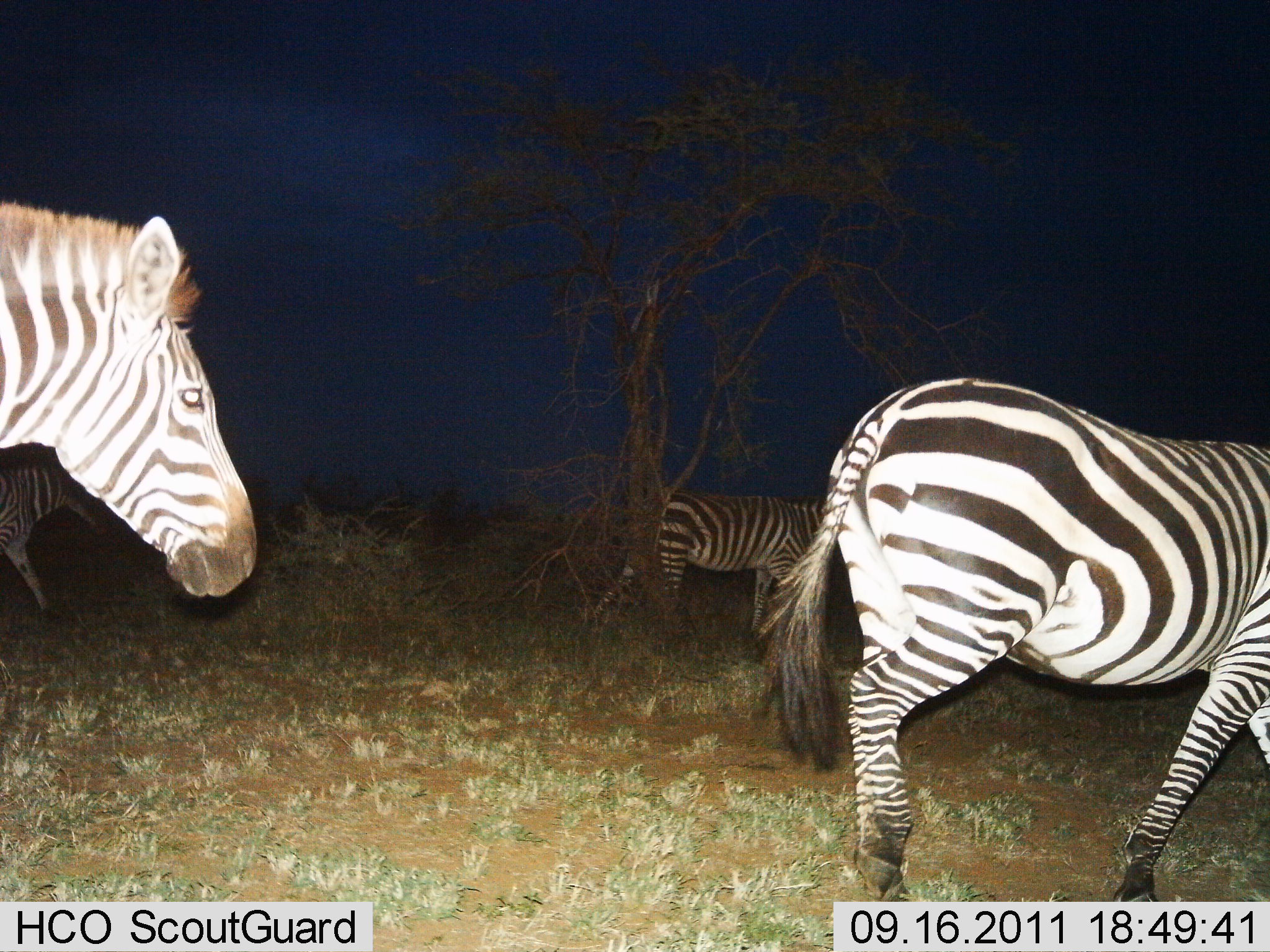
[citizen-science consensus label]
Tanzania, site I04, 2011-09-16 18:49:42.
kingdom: Animalia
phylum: Chordata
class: Mammalia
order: Perissodactyla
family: Equidae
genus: Equus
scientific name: Equus quagga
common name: plains zebra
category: zebra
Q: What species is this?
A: Zebra (plains zebra) (Equus quagga).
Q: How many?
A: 4.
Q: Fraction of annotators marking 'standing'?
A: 7%.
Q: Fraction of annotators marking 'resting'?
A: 7%.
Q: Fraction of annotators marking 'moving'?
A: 87%.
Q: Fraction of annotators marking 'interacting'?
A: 0%.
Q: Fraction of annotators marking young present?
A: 0%.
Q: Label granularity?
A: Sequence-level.